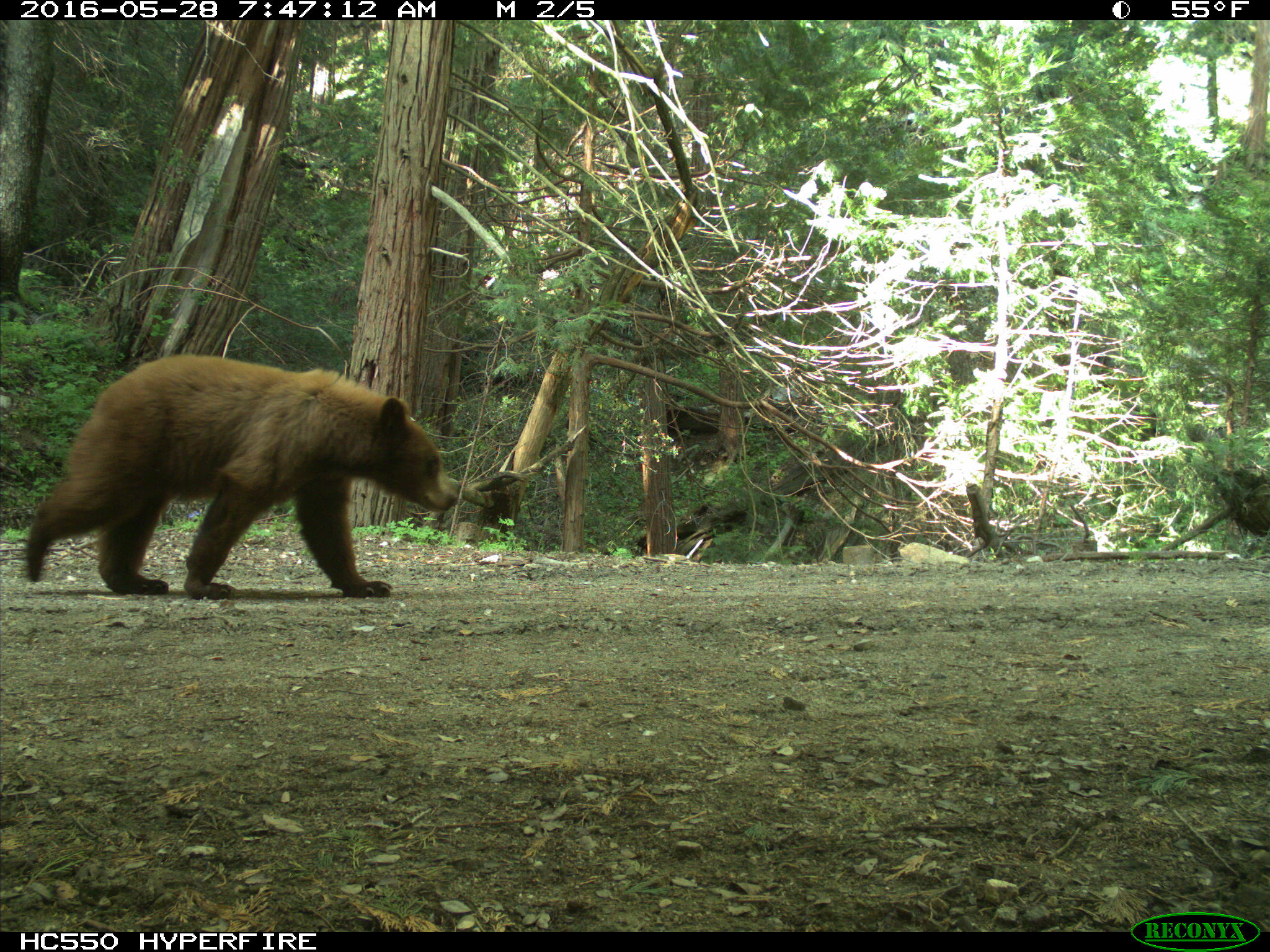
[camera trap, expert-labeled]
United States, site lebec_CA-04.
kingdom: Animalia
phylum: Chordata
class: Mammalia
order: Carnivora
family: Ursidae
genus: Ursus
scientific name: Ursus americanus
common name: american black bear